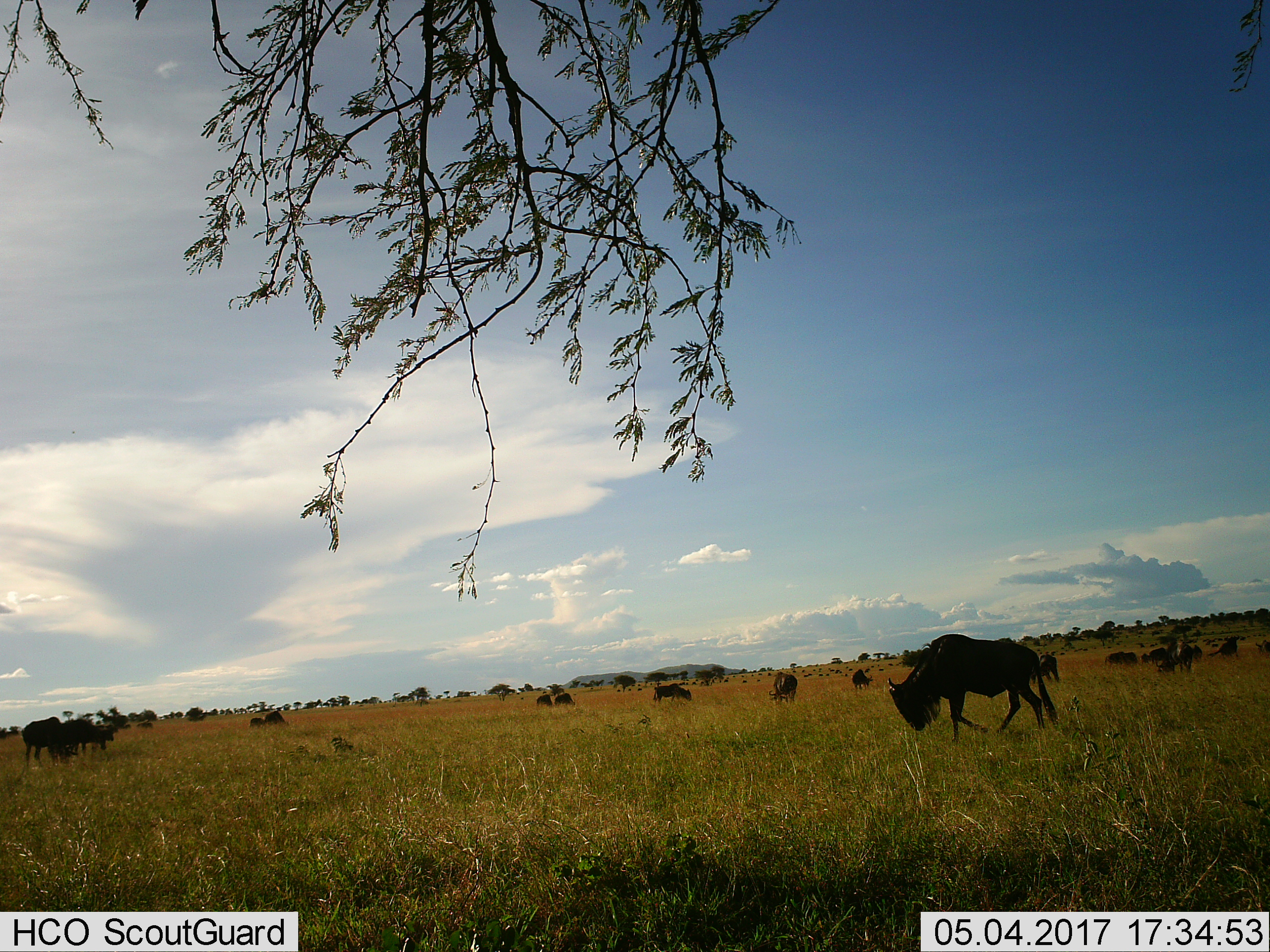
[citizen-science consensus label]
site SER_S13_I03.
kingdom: Animalia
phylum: Chordata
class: Mammalia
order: Artiodactyla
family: Bovidae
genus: Connochaetes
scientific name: Connochaetes taurinus taurinus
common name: blue wildebeest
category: wildebeestblue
Wildebeestblue (blue wildebeest) (Connochaetes taurinus taurinus), count 11-50. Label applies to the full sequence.